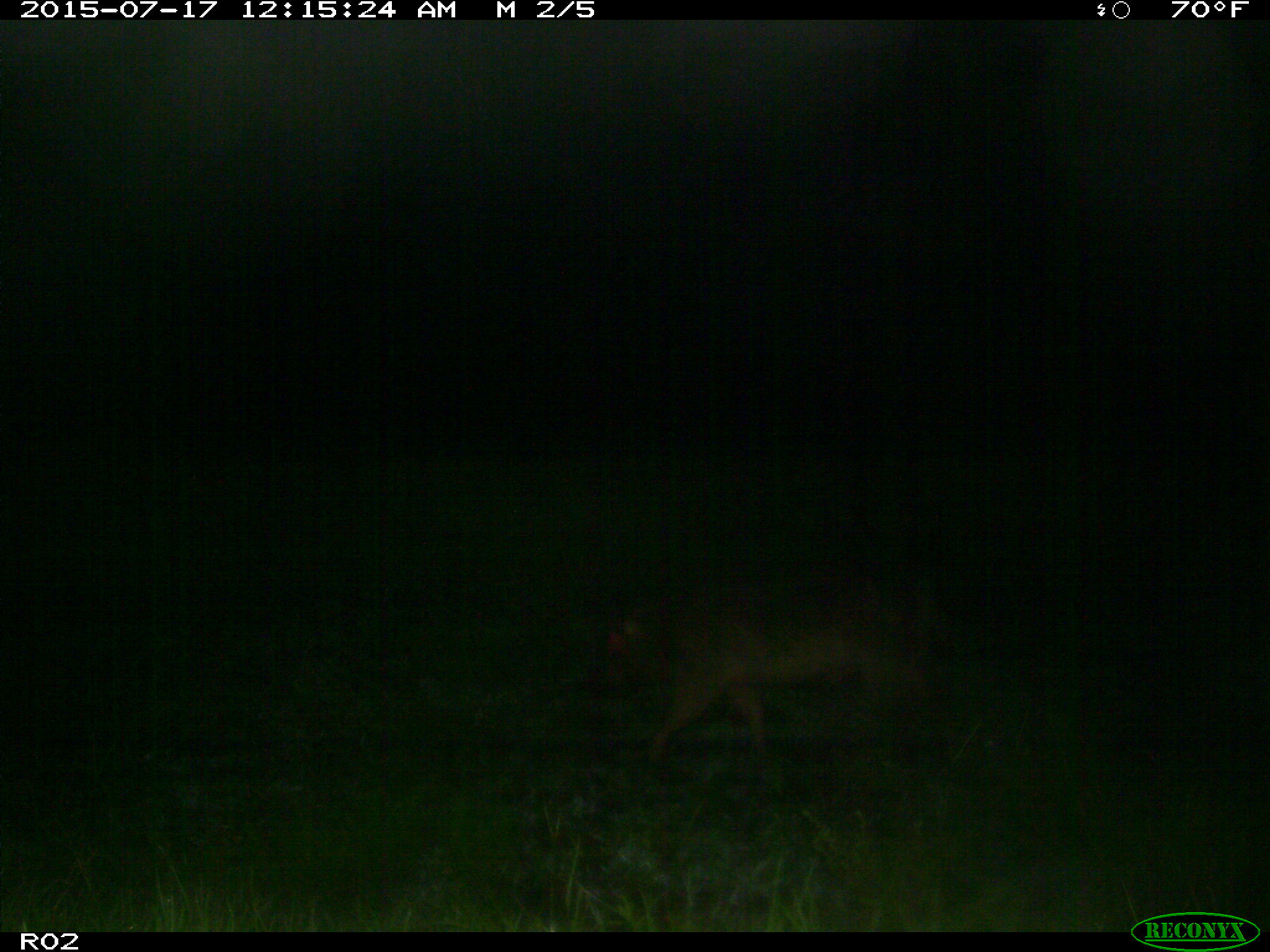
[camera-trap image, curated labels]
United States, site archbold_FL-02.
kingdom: Animalia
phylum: Chordata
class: Mammalia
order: Artiodactyla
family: Suidae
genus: Sus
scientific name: Sus scrofa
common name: wild boar